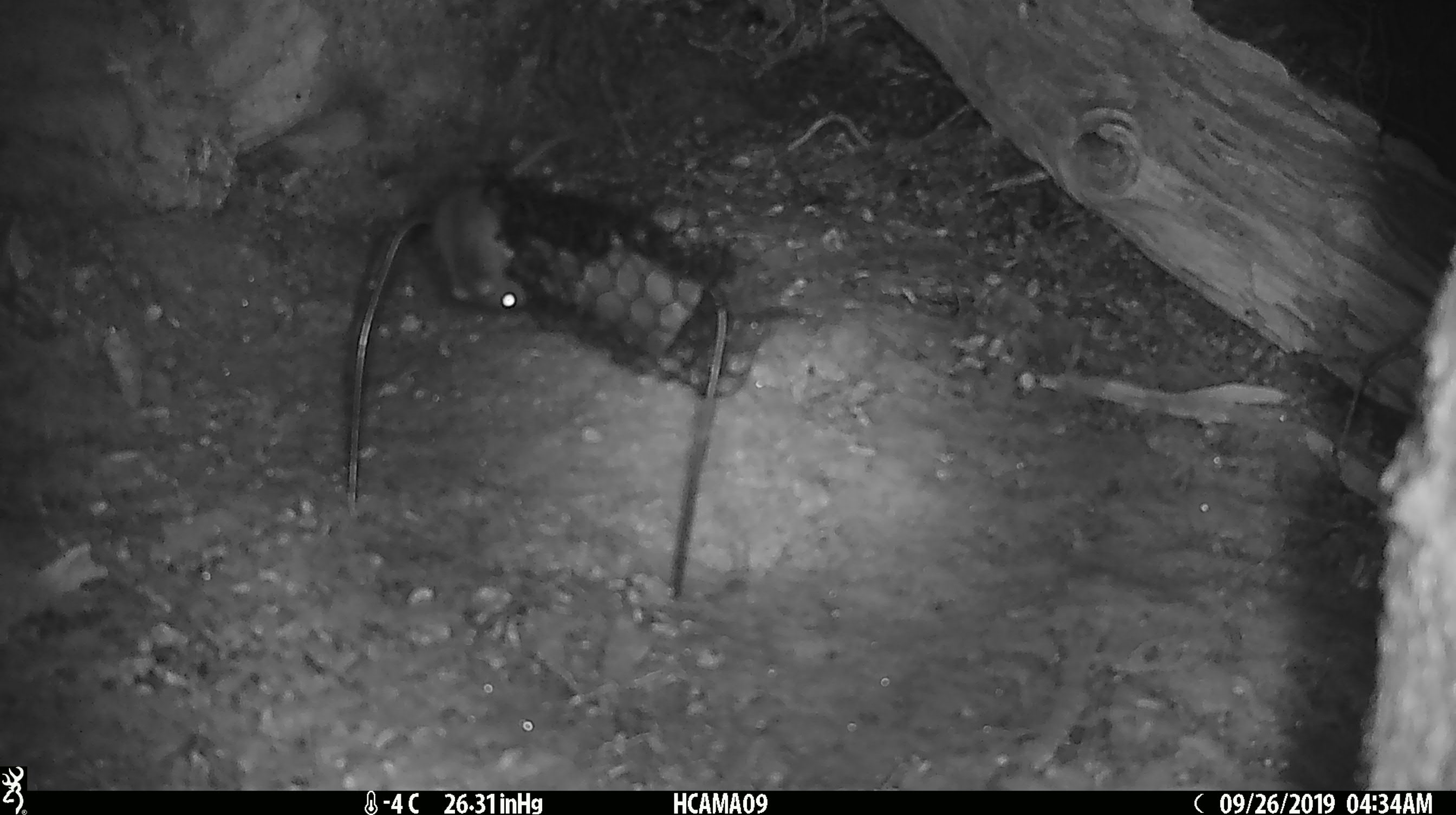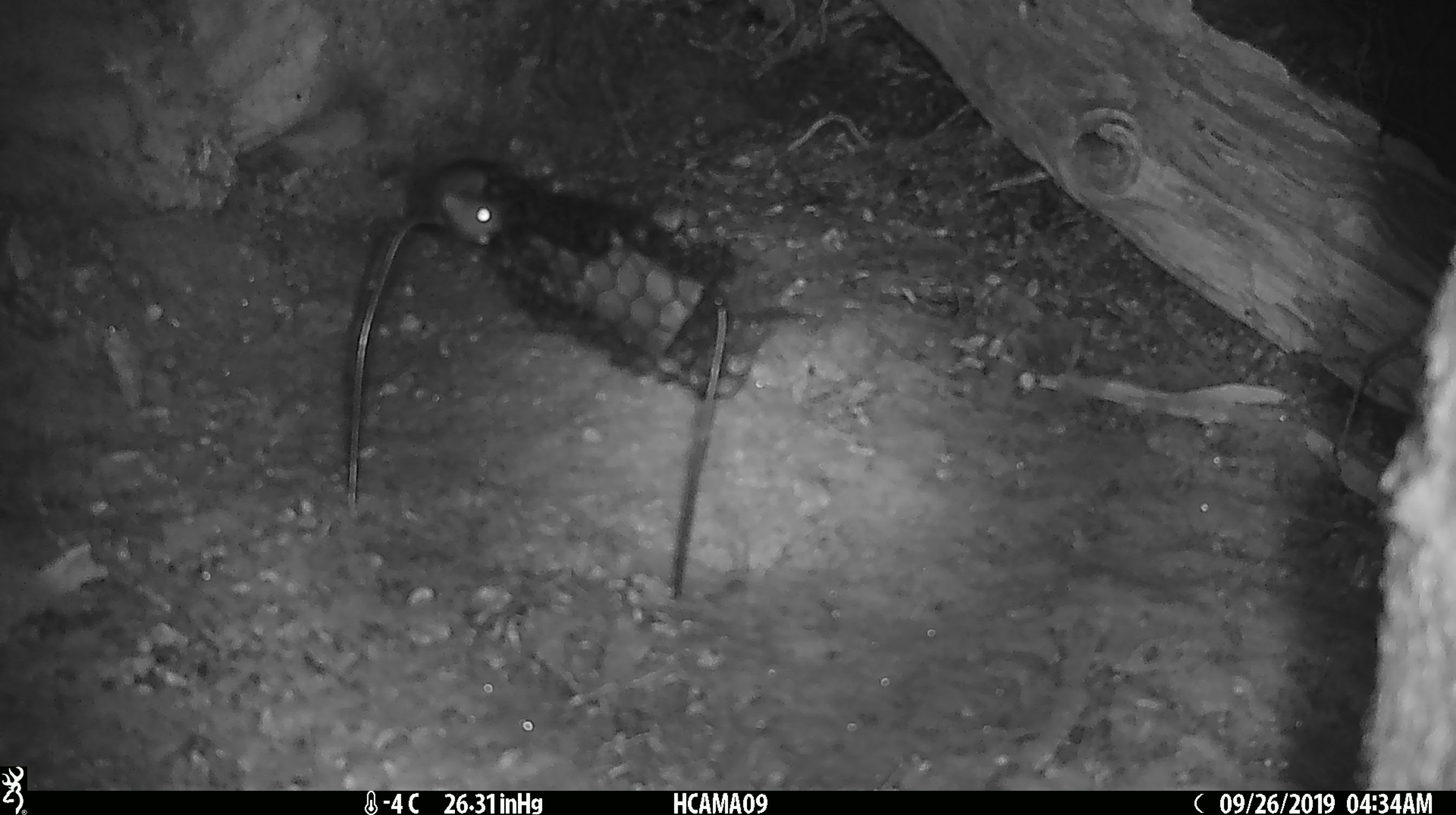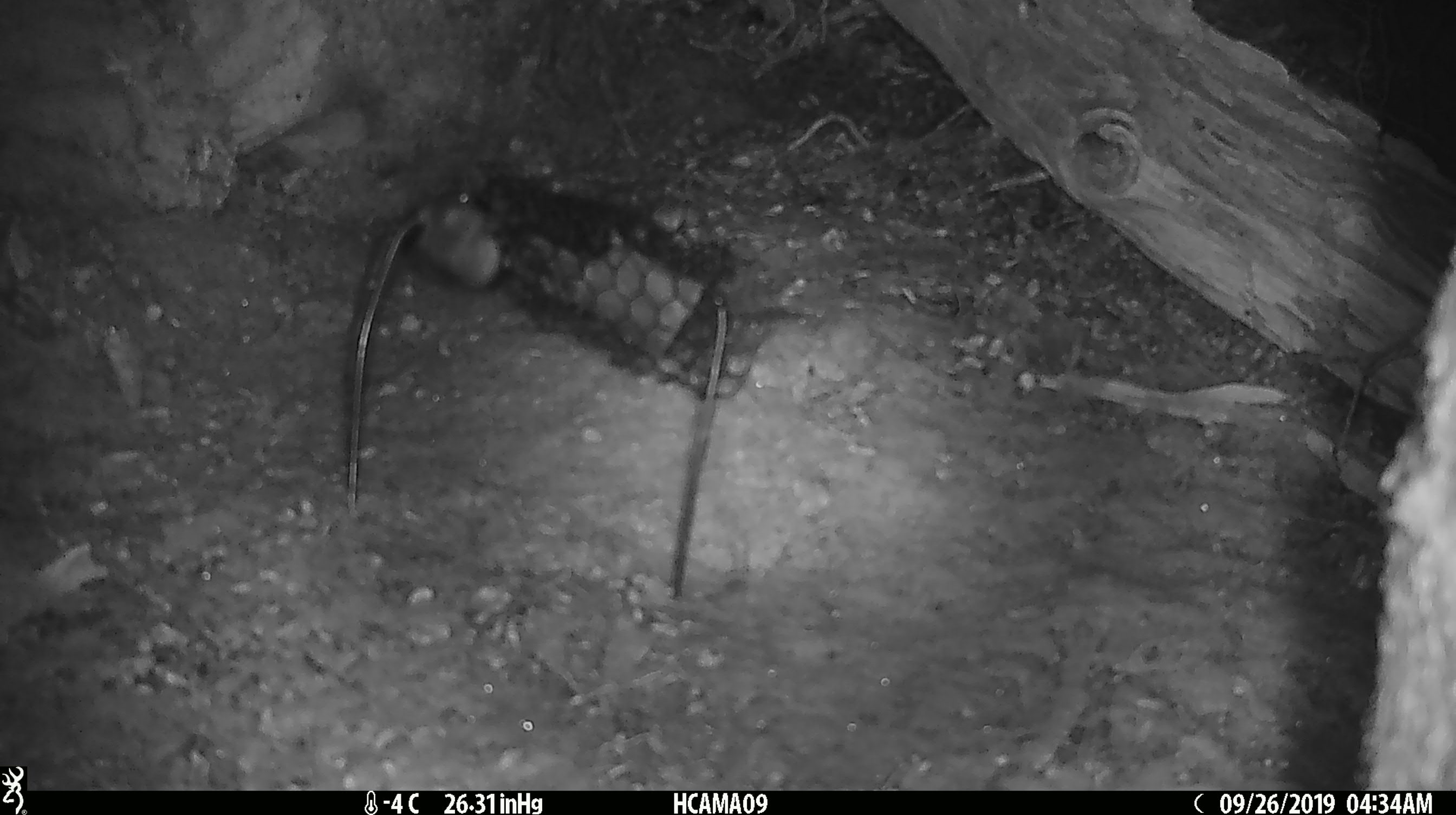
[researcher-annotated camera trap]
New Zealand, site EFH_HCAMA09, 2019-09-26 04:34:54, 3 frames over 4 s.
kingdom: Animalia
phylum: Chordata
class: Mammalia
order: Rodentia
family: Muridae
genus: Mus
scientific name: Mus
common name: mouse